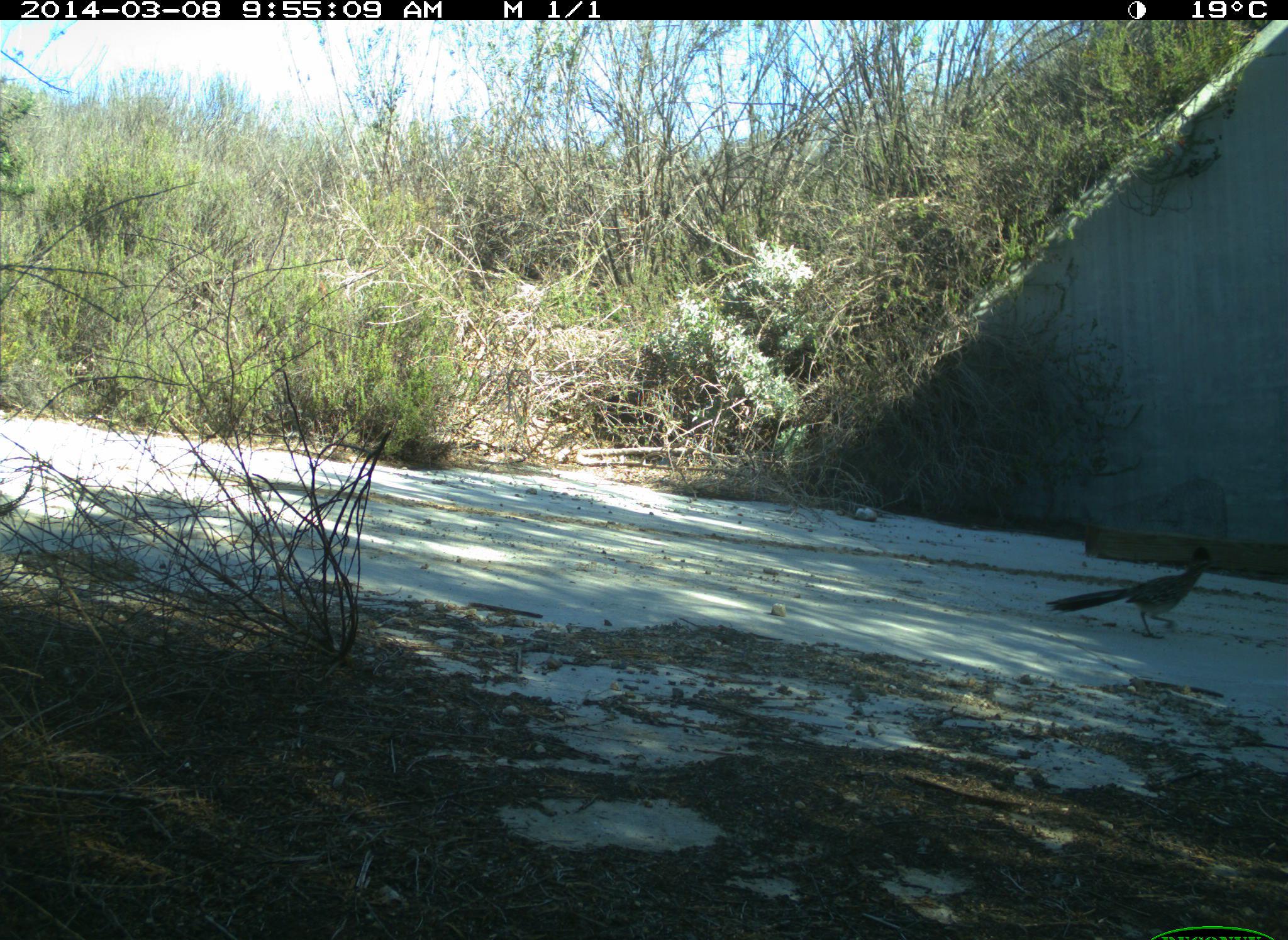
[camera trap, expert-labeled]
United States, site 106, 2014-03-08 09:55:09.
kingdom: Animalia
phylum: Chordata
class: Aves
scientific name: Aves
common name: bird